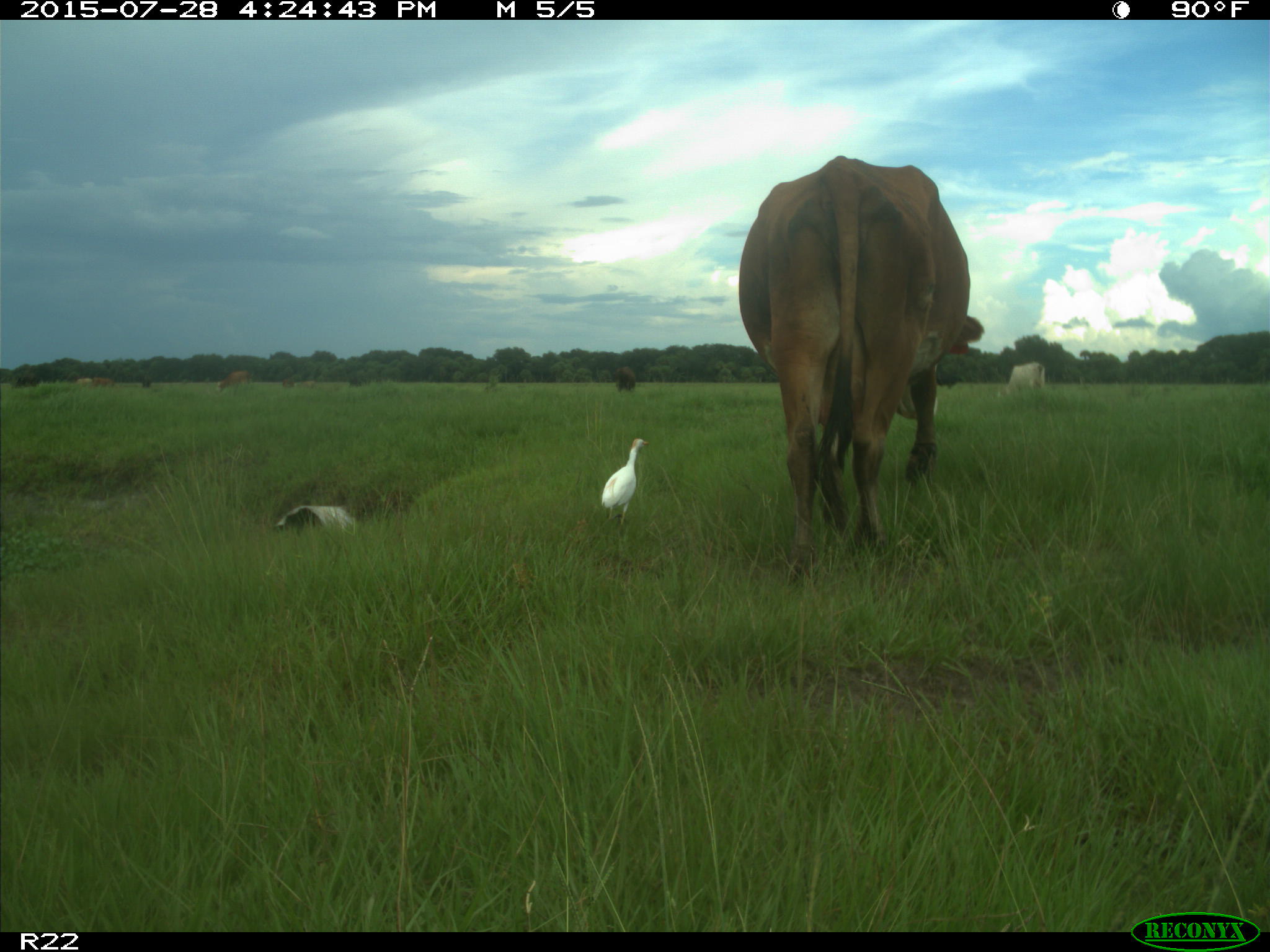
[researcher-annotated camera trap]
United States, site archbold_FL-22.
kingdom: Animalia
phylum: Chordata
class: Mammalia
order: Artiodactyla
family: Bovidae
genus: Bos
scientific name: Bos taurus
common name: domestic cow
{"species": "Bos taurus (domestic cow)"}